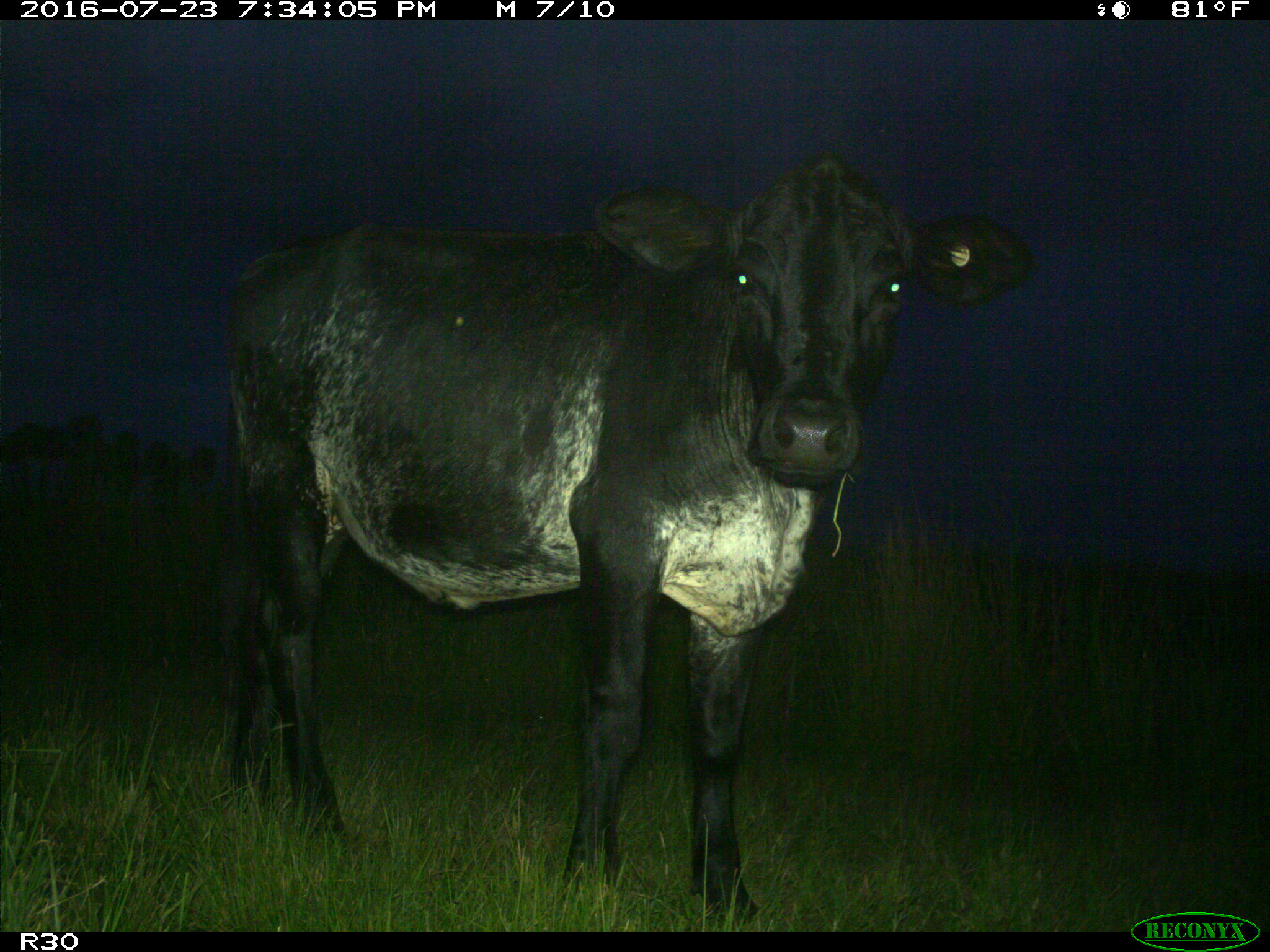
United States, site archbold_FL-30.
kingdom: Animalia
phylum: Chordata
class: Mammalia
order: Artiodactyla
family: Bovidae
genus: Bos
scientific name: Bos taurus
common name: domestic cow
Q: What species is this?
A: Bos taurus (domestic cow).